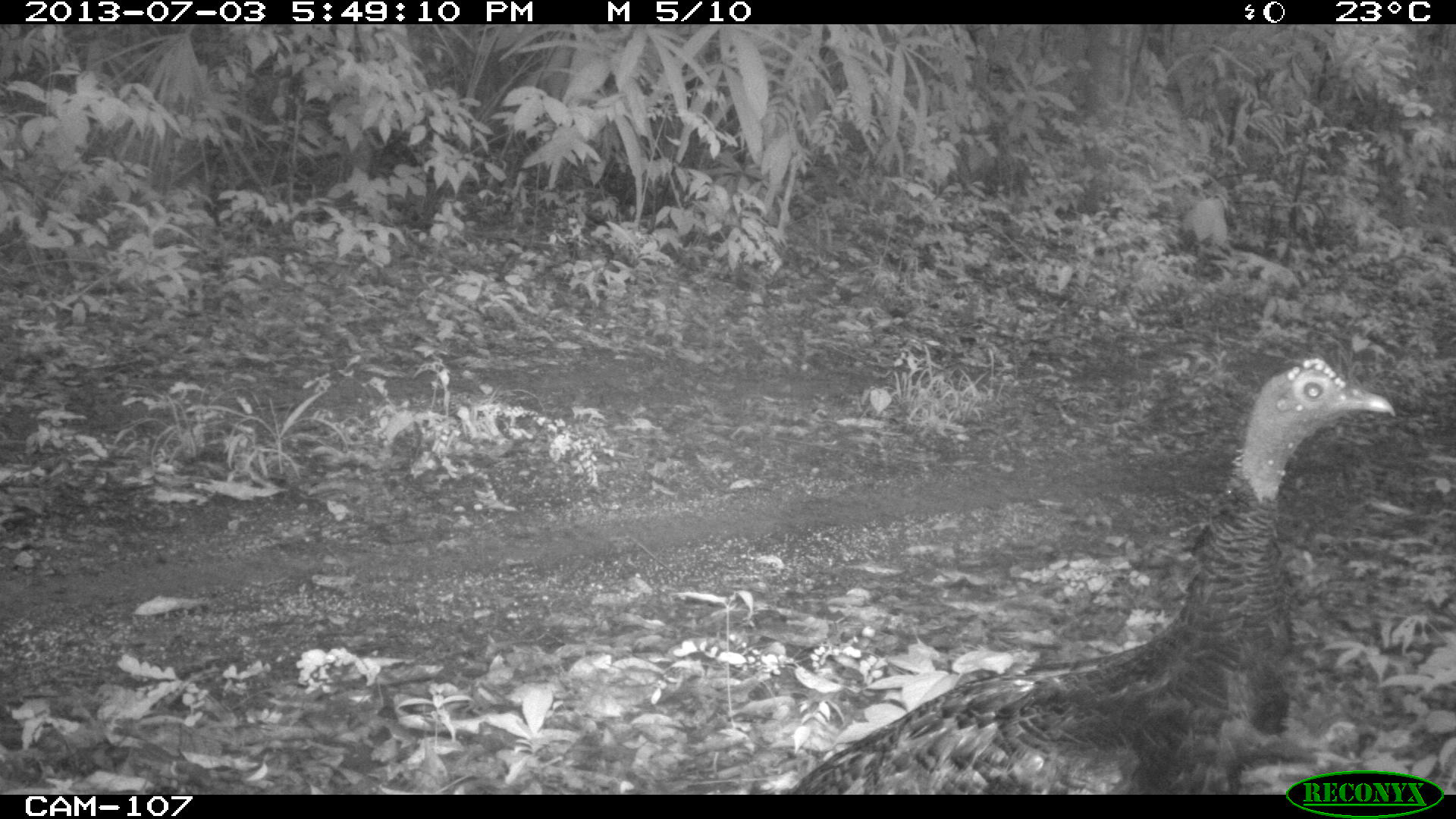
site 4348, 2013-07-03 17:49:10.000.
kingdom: Animalia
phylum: Chordata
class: Aves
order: Galliformes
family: Phasianidae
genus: Meleagris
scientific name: Meleagris ocellata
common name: ocellated turkey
Meleagris ocellata (ocellated turkey), count 1, sex female.